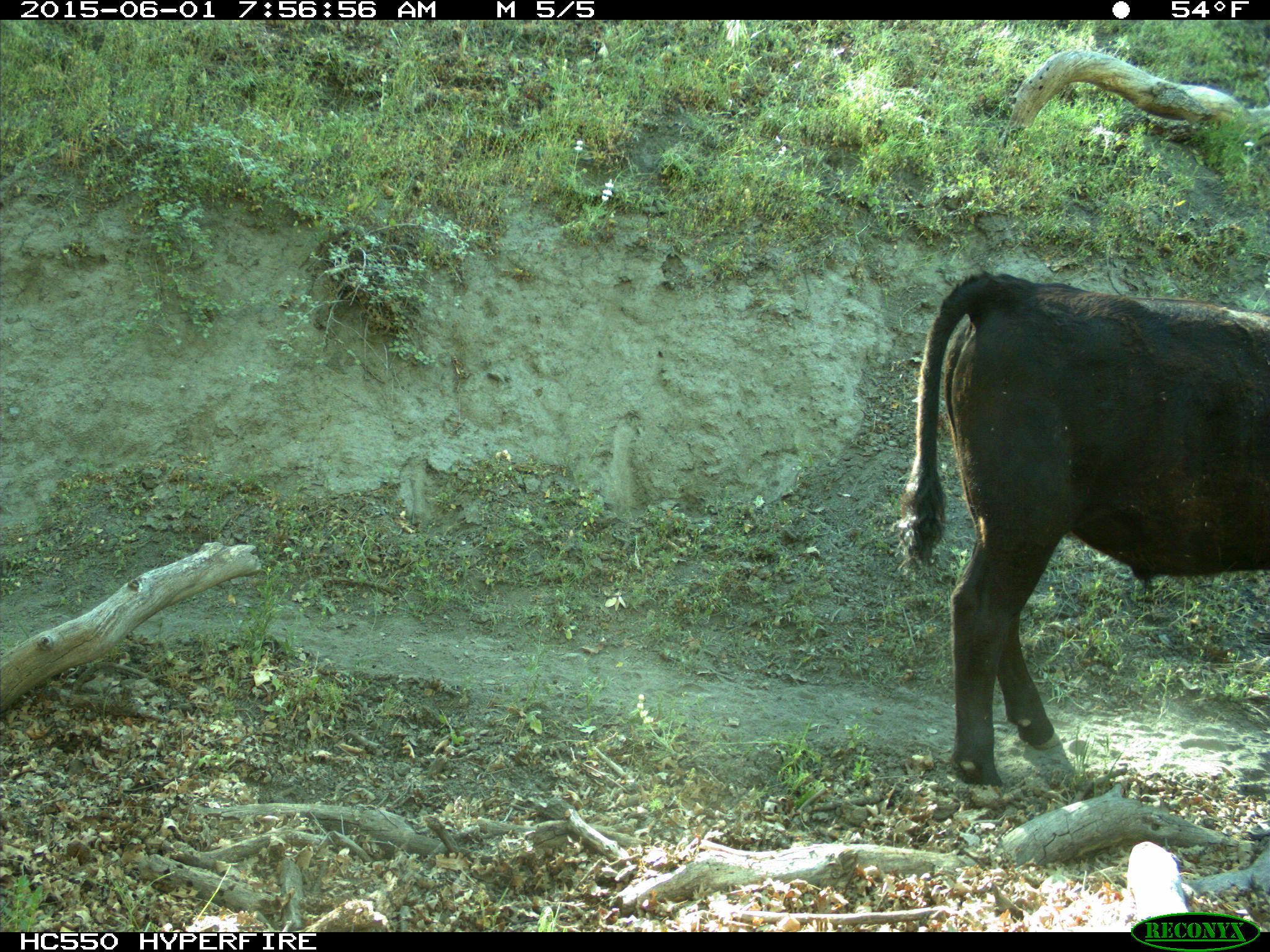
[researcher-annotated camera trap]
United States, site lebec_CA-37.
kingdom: Animalia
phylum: Chordata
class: Mammalia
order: Artiodactyla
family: Bovidae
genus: Bos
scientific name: Bos taurus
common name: domestic cow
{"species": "Bos taurus (domestic cow)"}